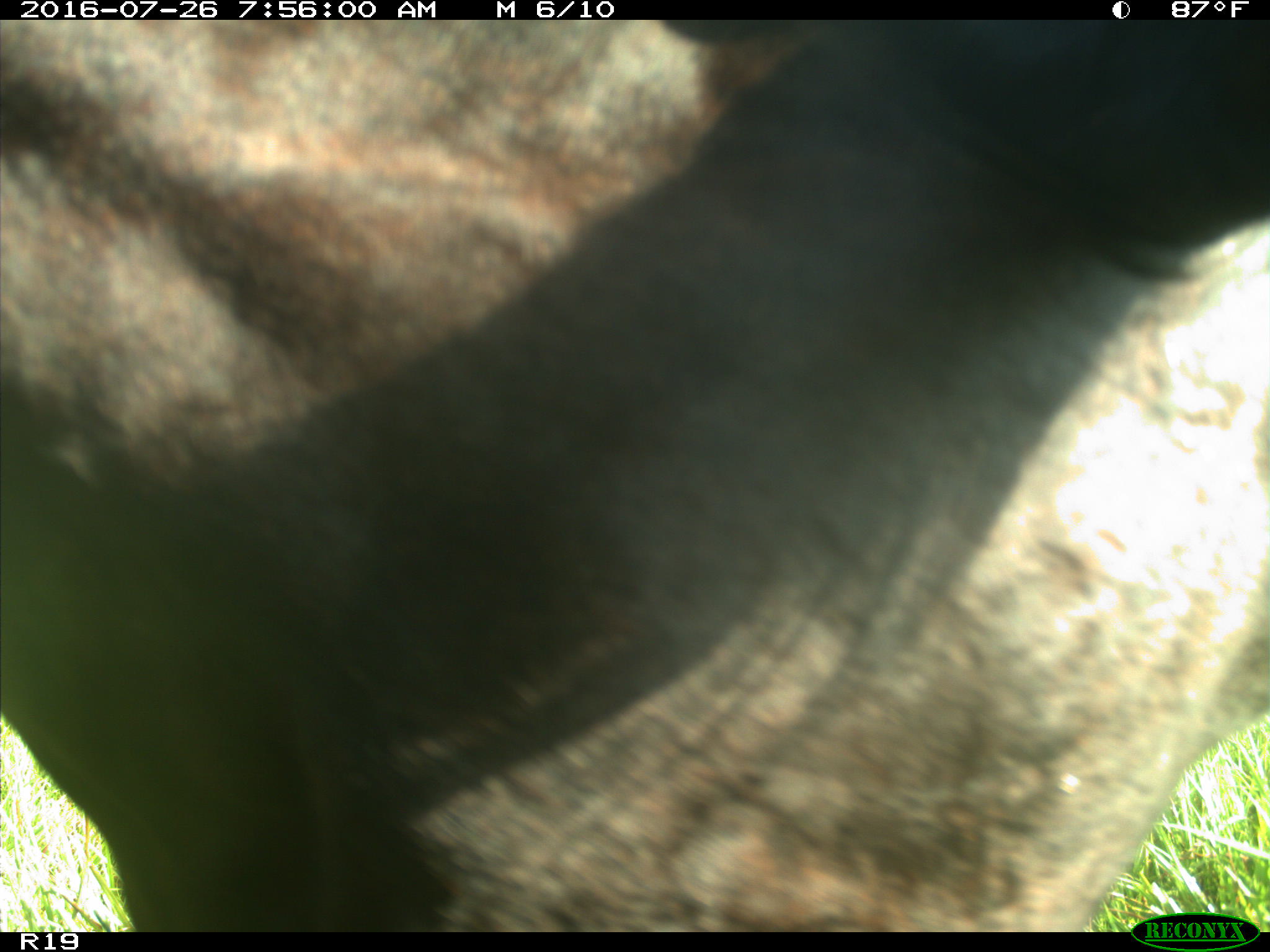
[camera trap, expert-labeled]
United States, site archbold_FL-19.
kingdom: Animalia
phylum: Chordata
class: Mammalia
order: Artiodactyla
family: Bovidae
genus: Bos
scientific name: Bos taurus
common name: domestic cow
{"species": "Bos taurus (domestic cow)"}